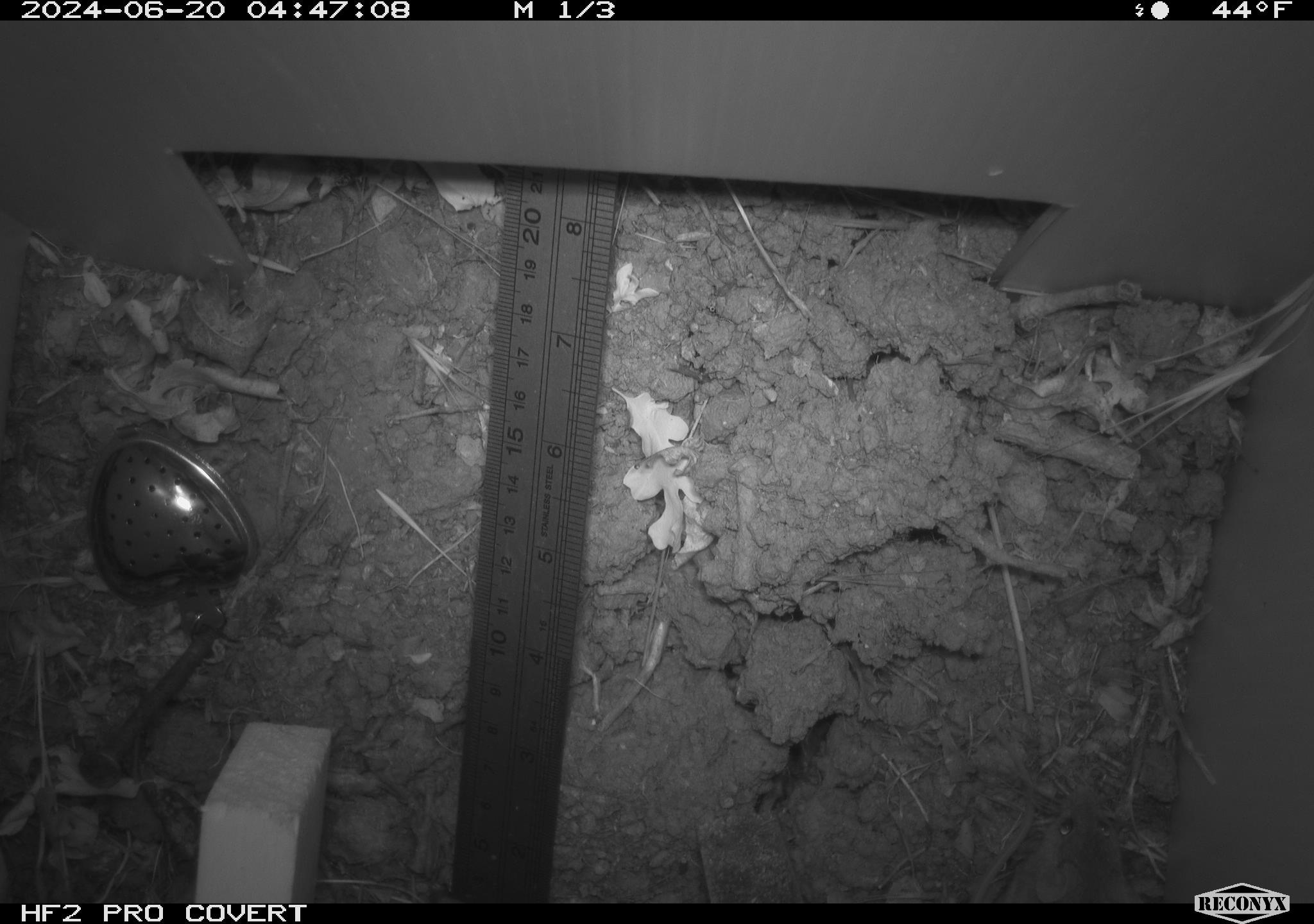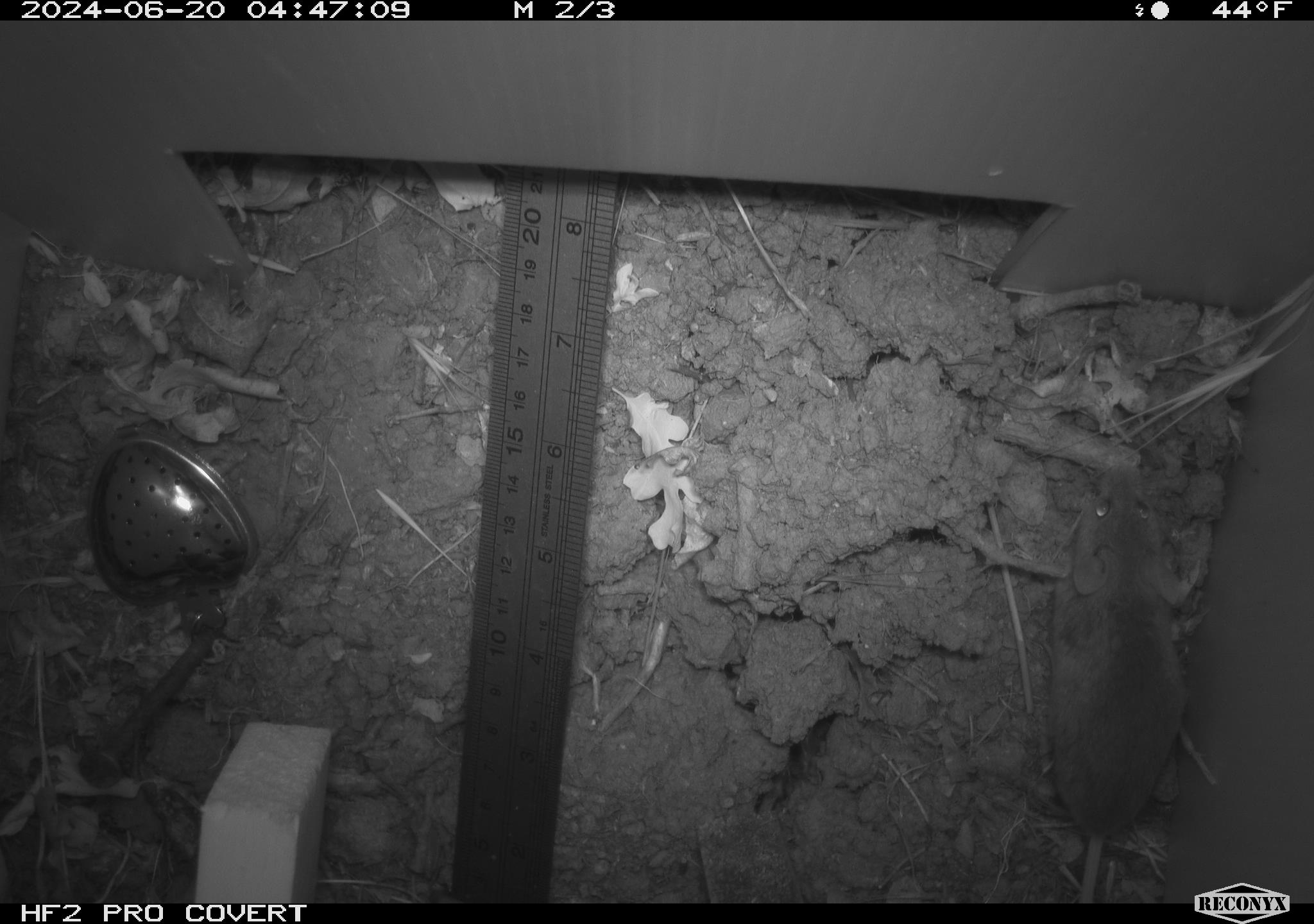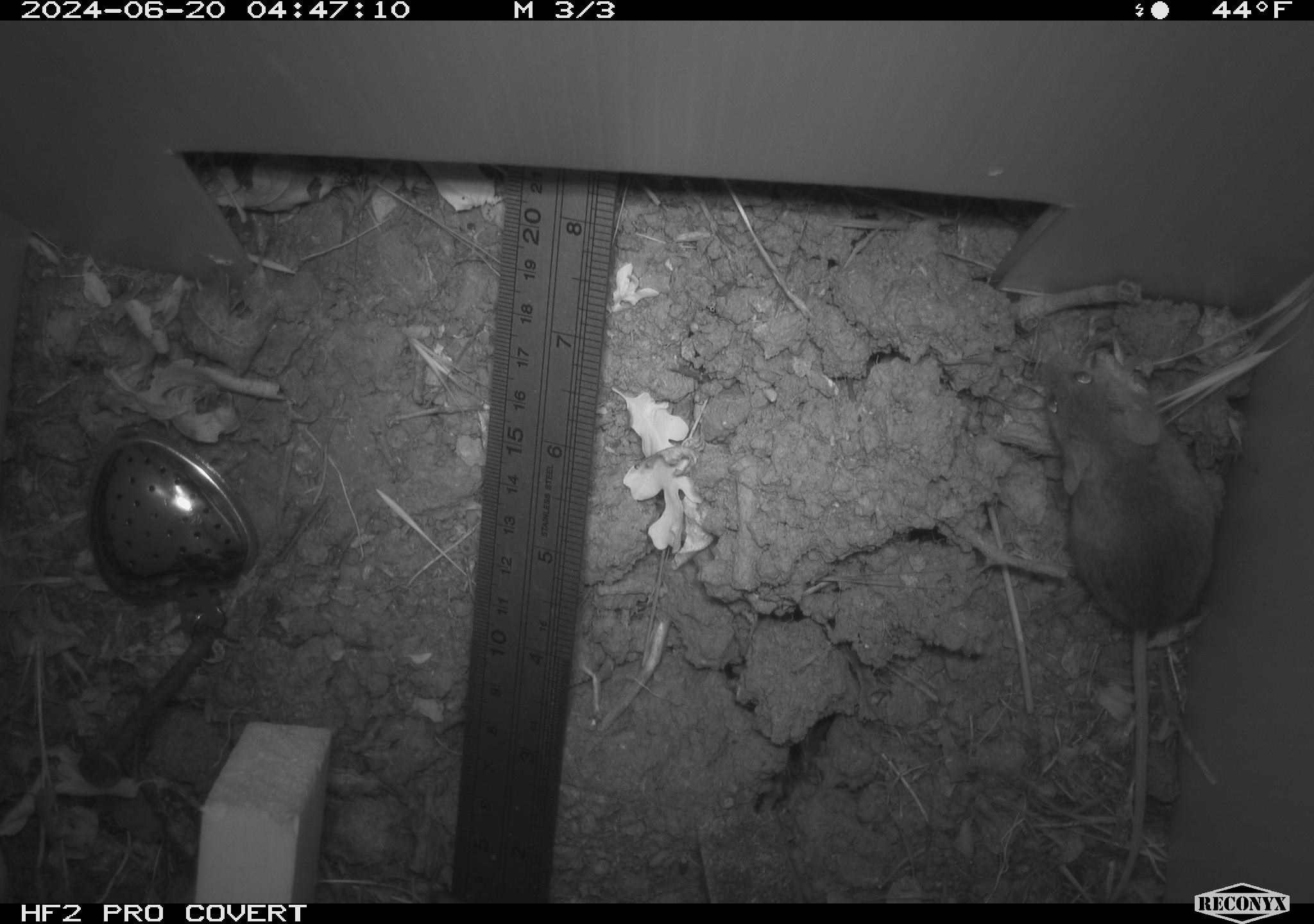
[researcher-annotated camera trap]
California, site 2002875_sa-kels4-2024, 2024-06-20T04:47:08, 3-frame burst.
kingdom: Animalia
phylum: Chordata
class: Mammalia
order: Rodentia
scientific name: Rodentia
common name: rodent